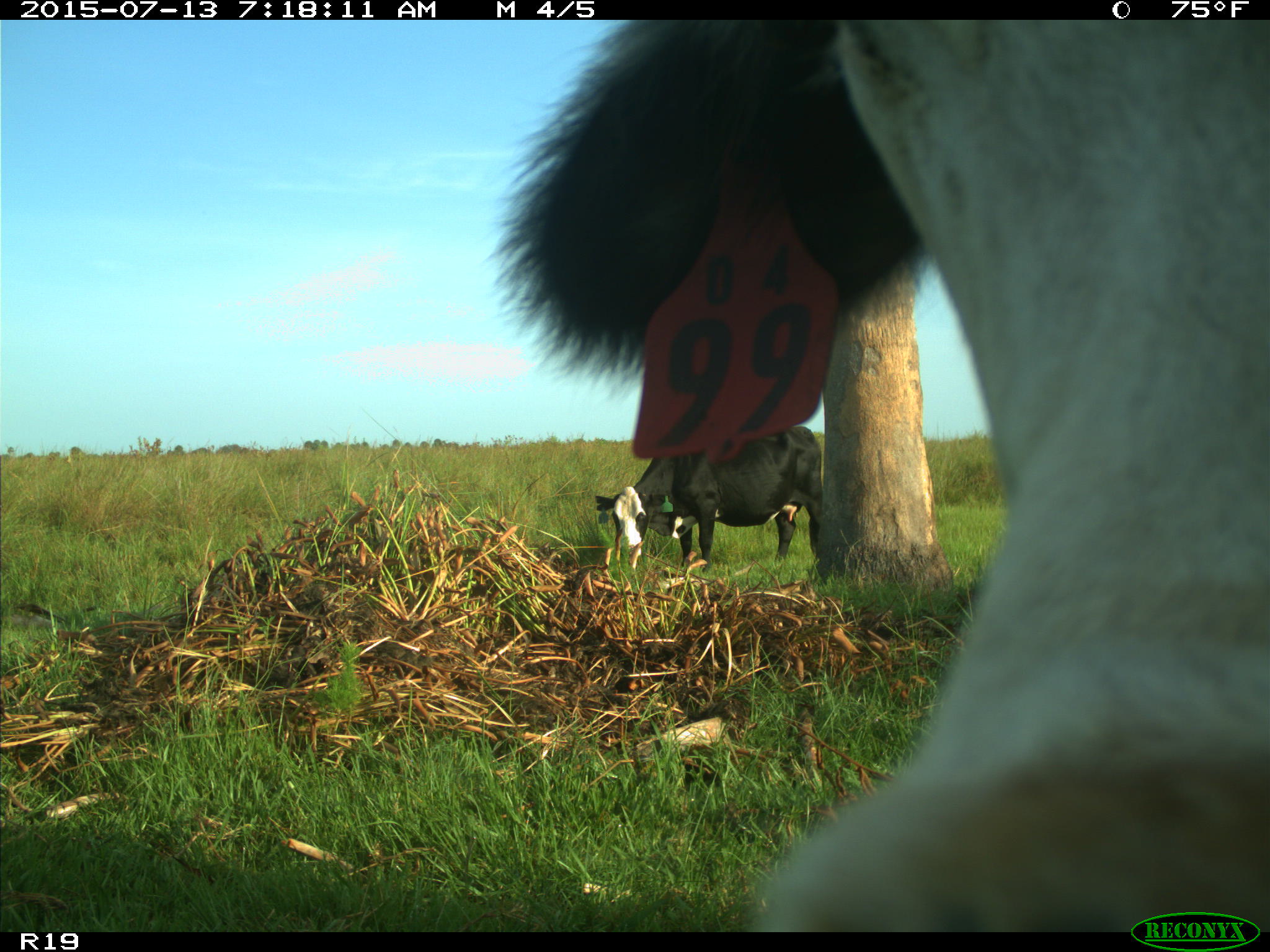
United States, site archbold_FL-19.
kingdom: Animalia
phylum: Chordata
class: Mammalia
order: Artiodactyla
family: Bovidae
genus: Bos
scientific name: Bos taurus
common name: domestic cow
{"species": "Bos taurus (domestic cow)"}